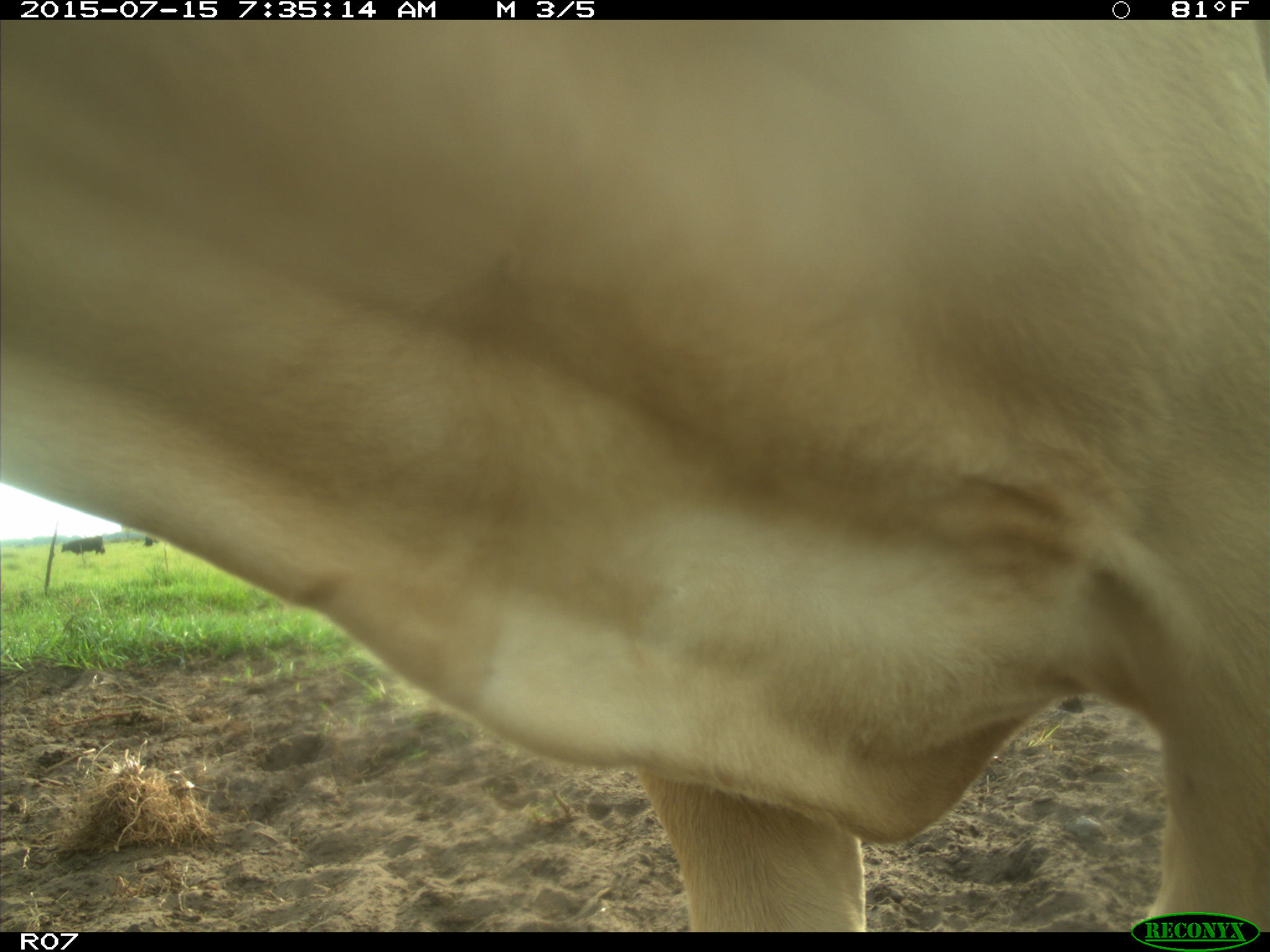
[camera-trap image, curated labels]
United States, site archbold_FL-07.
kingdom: Animalia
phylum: Chordata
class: Mammalia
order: Artiodactyla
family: Bovidae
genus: Bos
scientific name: Bos taurus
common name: domestic cow